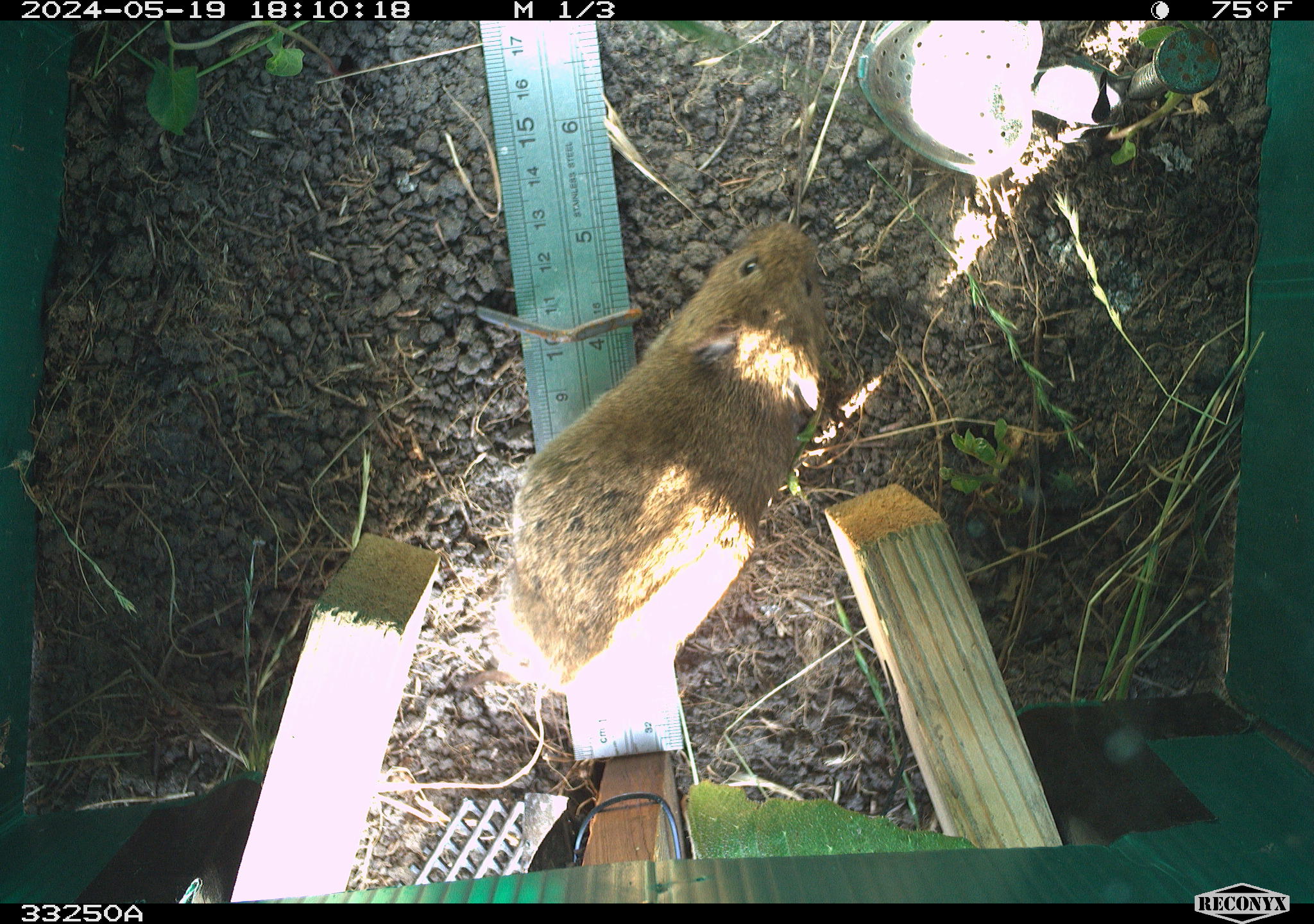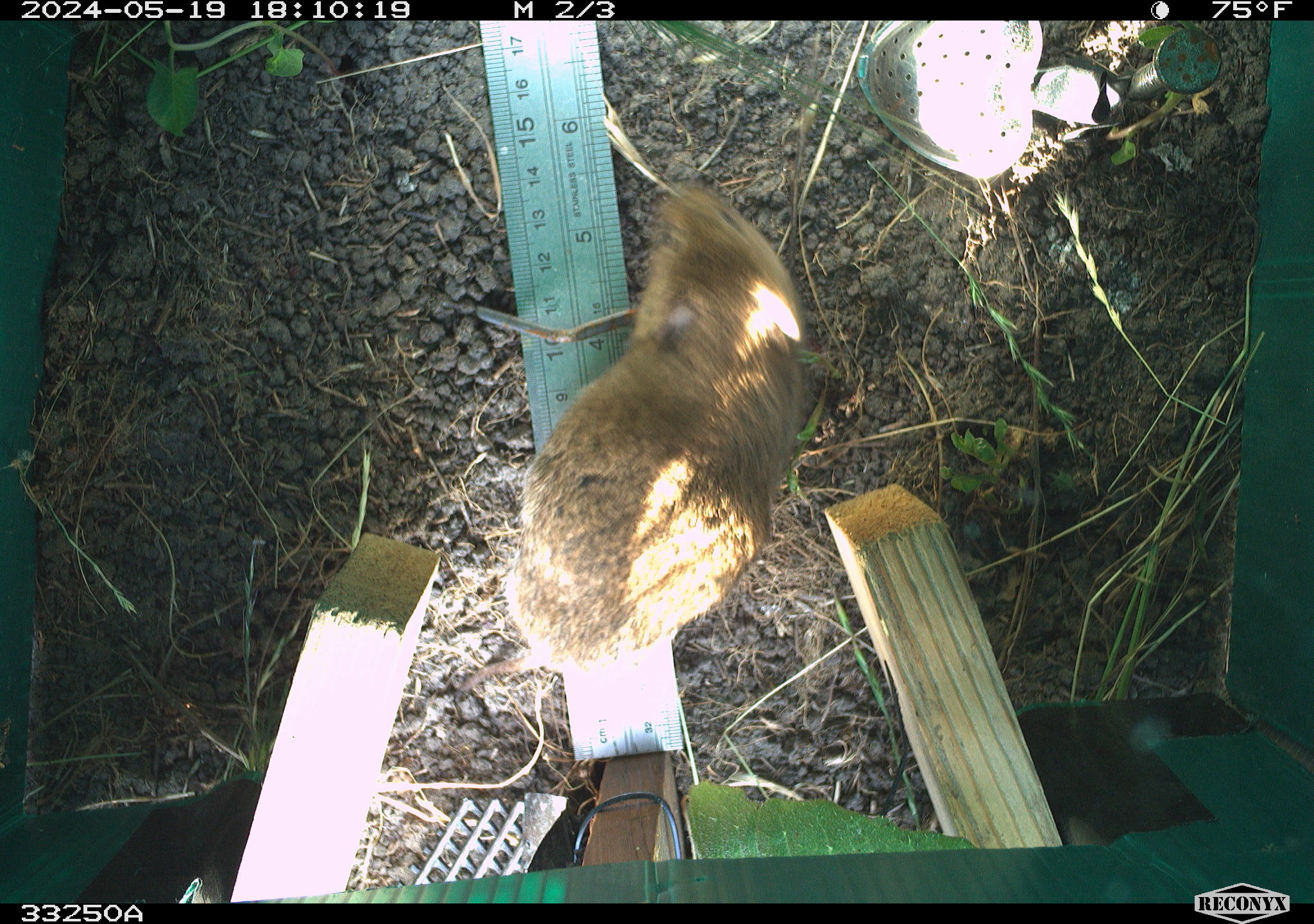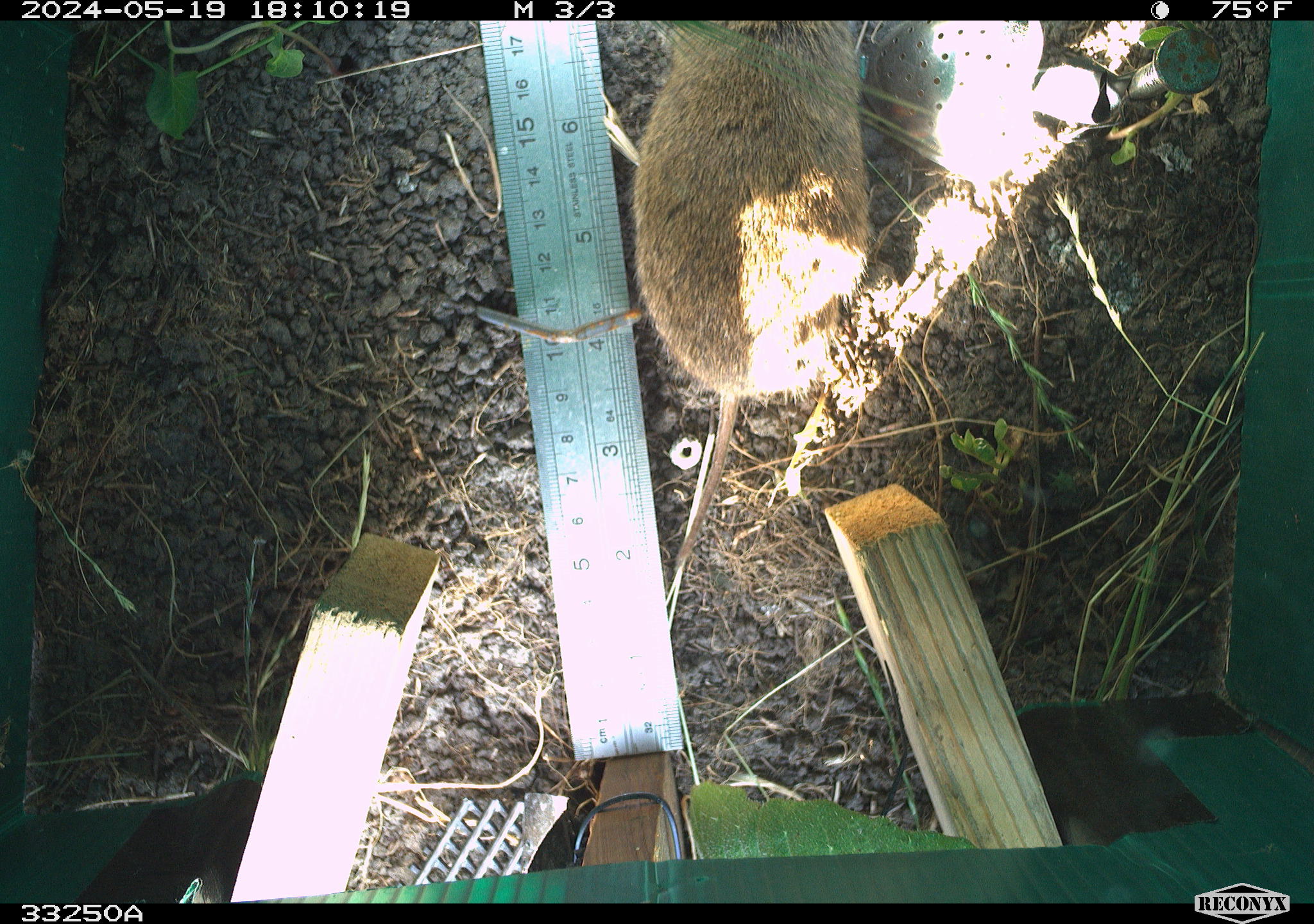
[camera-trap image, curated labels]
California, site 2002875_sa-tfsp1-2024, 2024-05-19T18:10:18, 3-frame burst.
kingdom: Animalia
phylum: Chordata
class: Mammalia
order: Rodentia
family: Cricetidae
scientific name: Arvicolinae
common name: voles, lemmings, and muskrats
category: arvicolinae subfamily